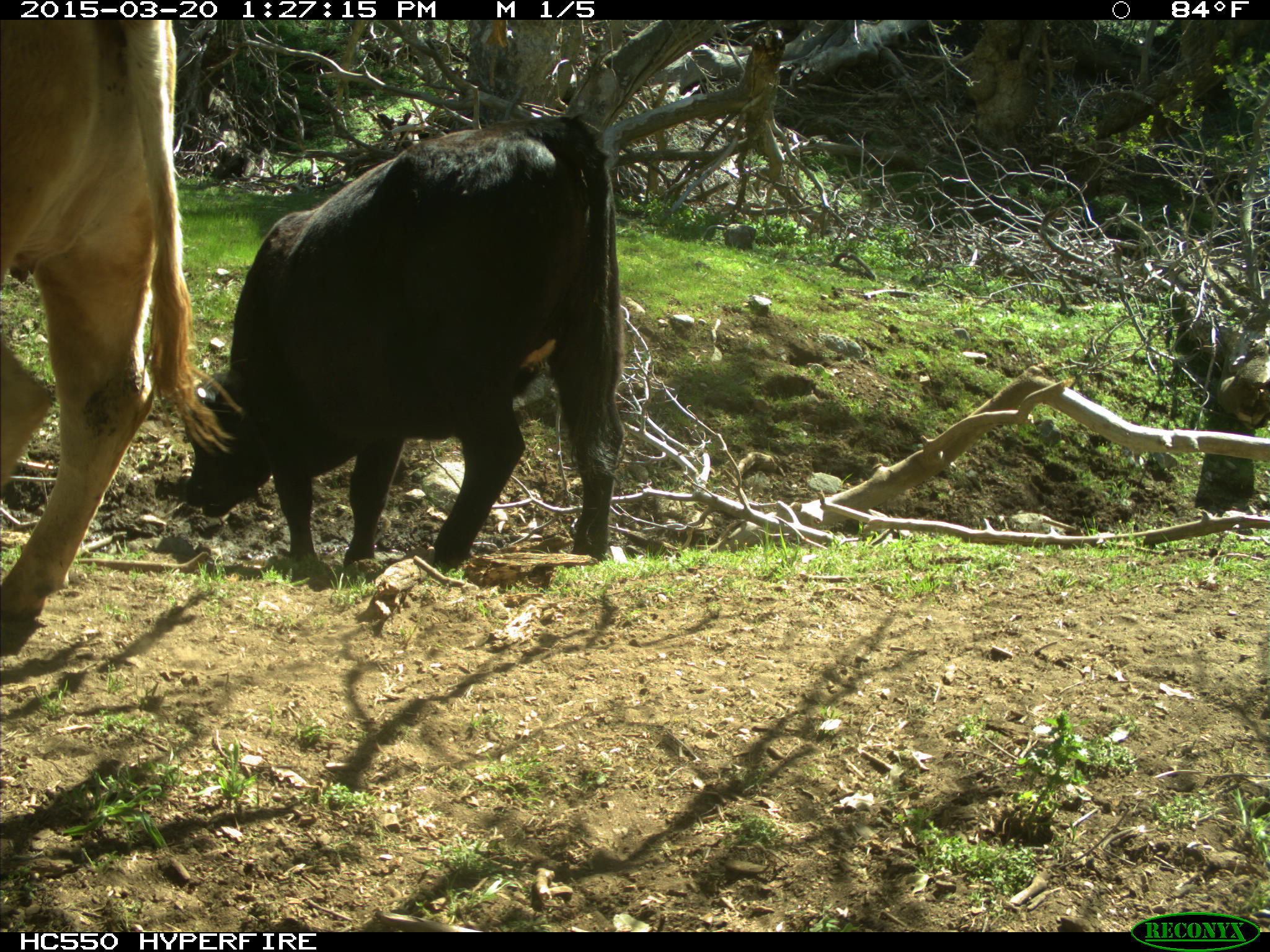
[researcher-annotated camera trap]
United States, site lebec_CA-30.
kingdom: Animalia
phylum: Chordata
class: Mammalia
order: Artiodactyla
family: Bovidae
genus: Bos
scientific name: Bos taurus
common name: domestic cow